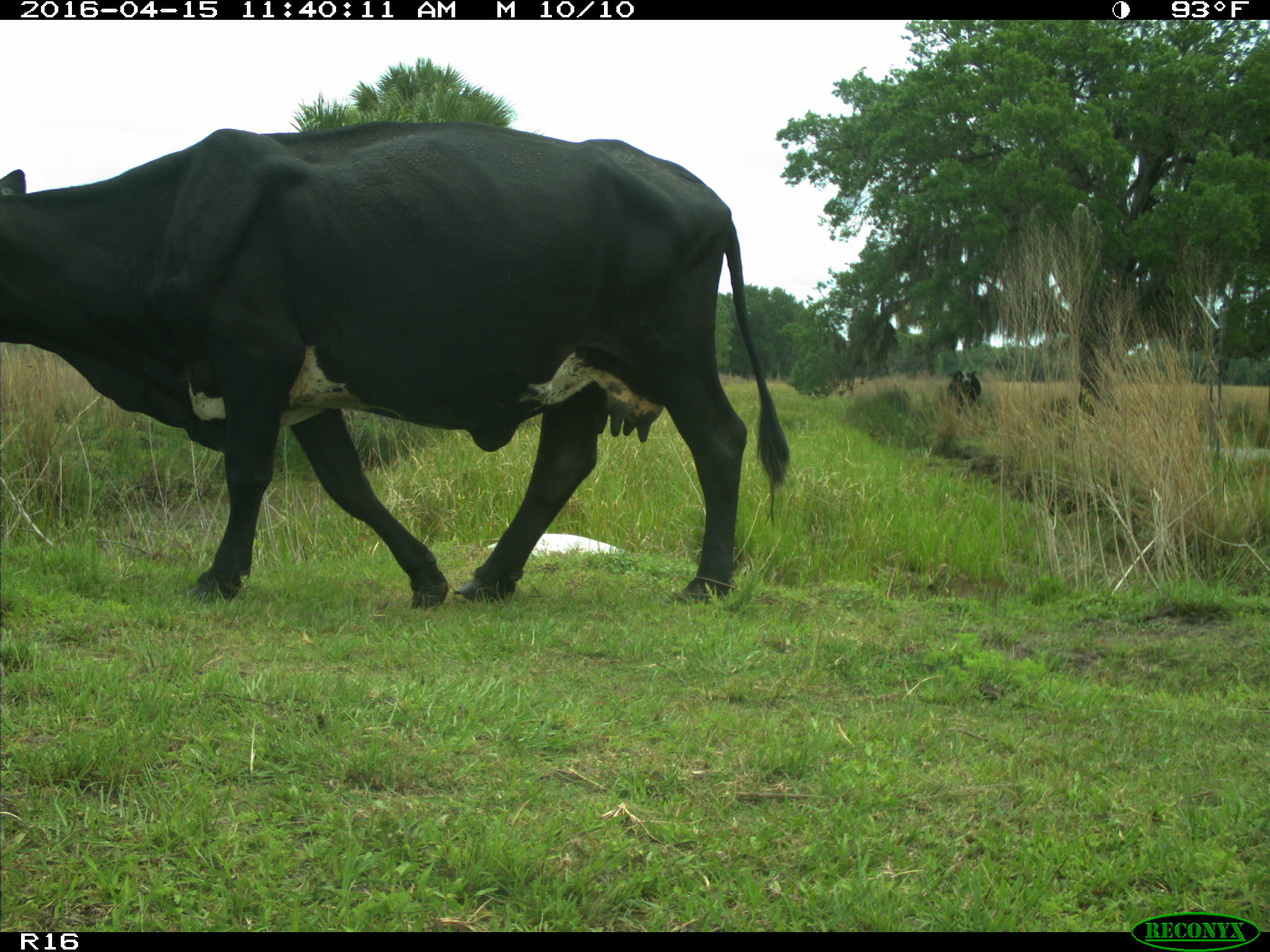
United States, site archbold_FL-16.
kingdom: Animalia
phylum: Chordata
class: Mammalia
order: Artiodactyla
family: Bovidae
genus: Bos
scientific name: Bos taurus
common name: domestic cow